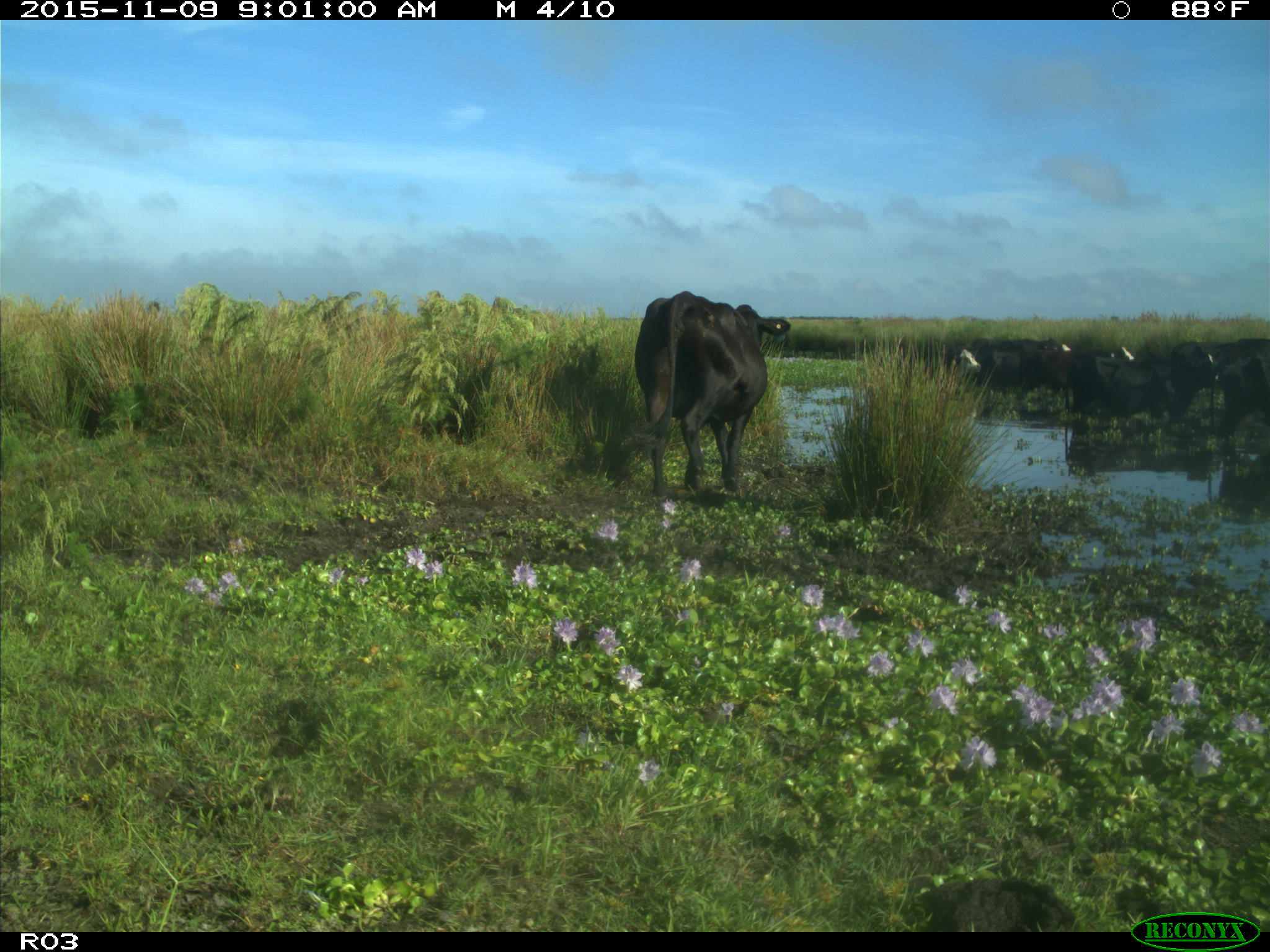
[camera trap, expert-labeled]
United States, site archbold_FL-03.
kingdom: Animalia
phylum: Chordata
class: Mammalia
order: Artiodactyla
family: Bovidae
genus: Bos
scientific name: Bos taurus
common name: domestic cow